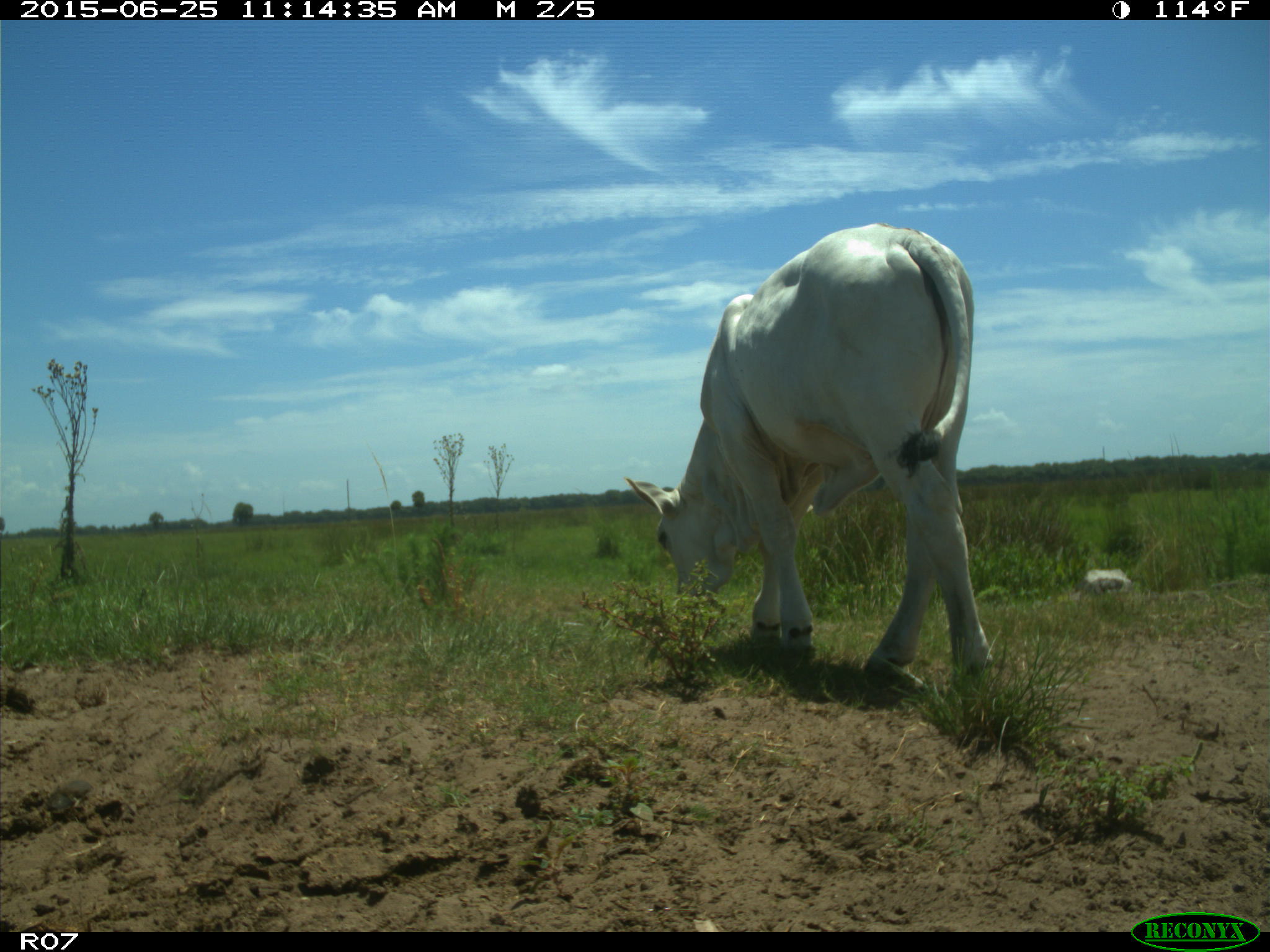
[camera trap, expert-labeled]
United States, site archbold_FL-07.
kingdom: Animalia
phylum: Chordata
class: Mammalia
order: Artiodactyla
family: Bovidae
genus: Bos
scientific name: Bos taurus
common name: domestic cow